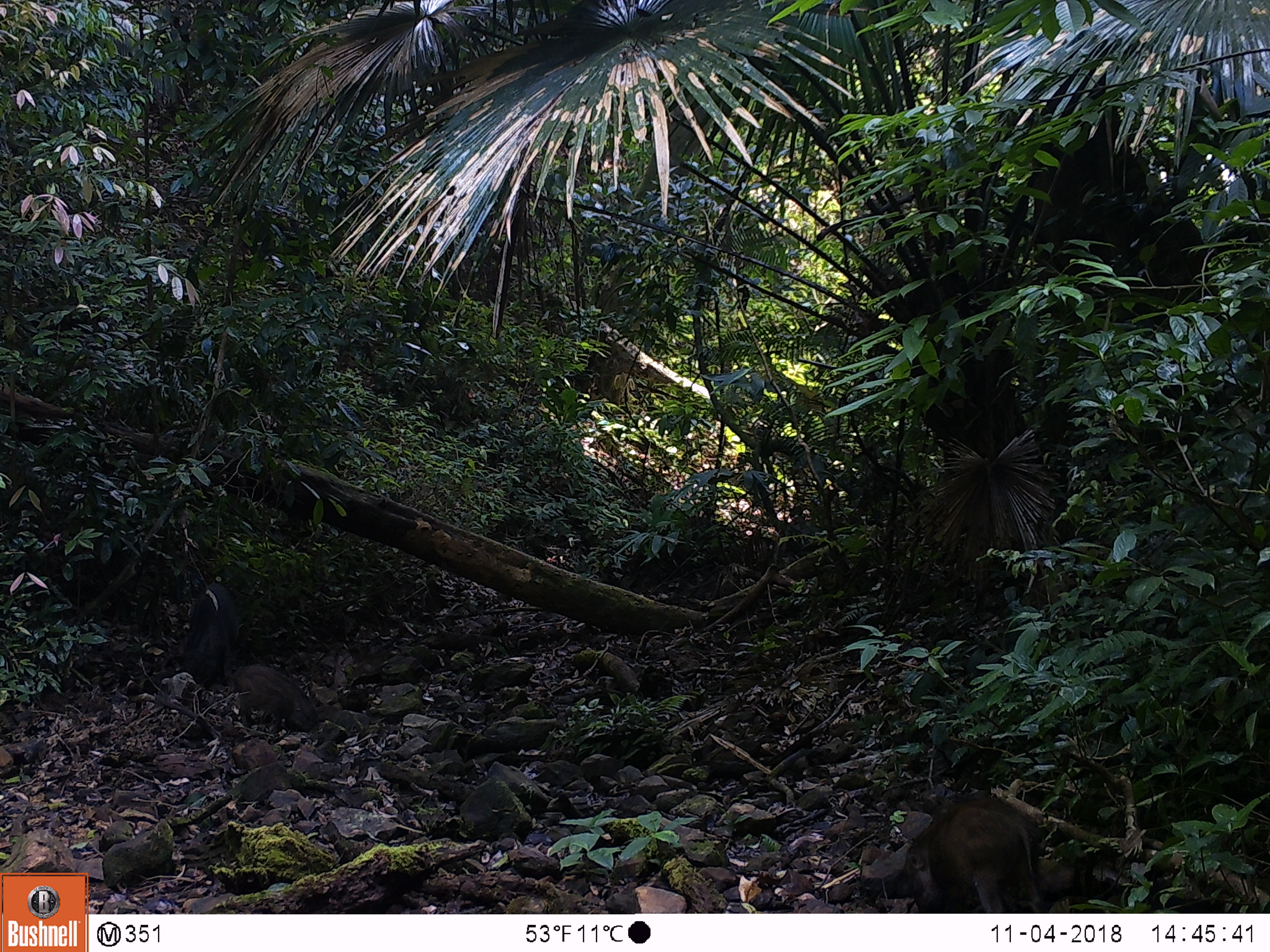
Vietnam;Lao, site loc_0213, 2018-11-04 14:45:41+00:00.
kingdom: Animalia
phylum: Chordata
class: Mammalia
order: Artiodactyla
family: Suidae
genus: Sus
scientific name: Sus scrofa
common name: eurasian wild pig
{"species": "eurasian wild pig (Sus scrofa)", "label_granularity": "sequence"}